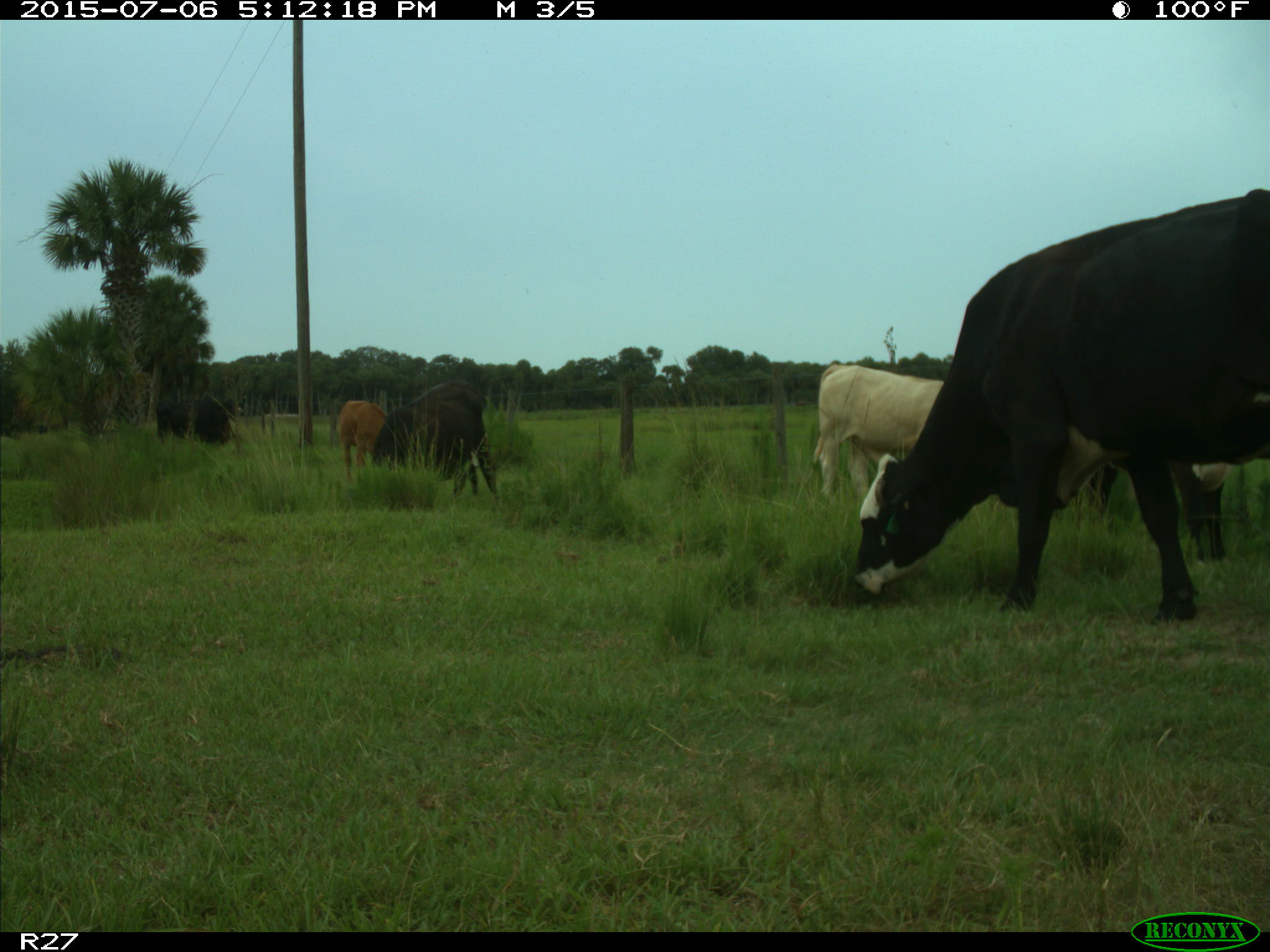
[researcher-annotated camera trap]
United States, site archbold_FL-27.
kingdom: Animalia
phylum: Chordata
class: Mammalia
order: Artiodactyla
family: Bovidae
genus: Bos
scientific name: Bos taurus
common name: domestic cow